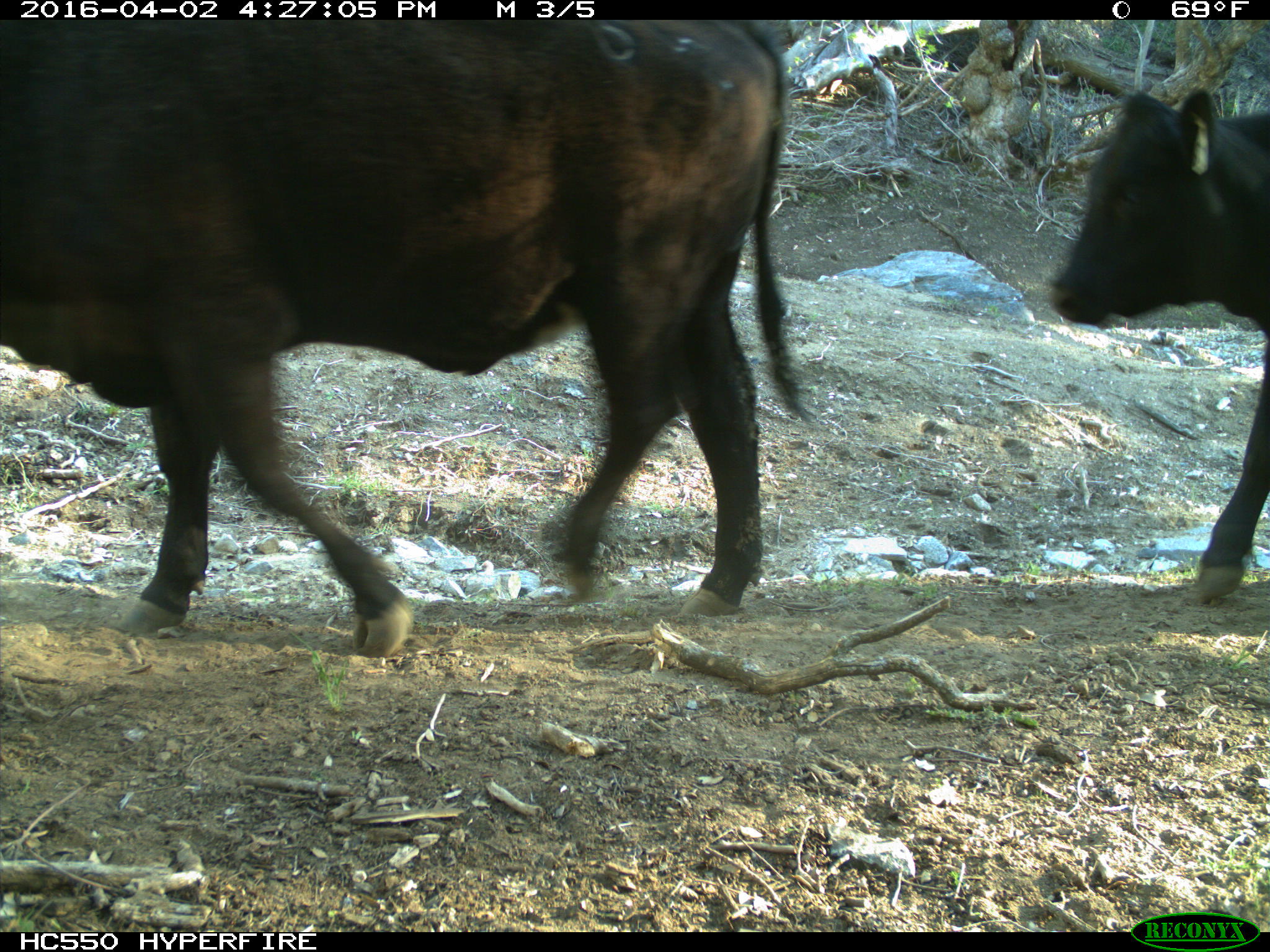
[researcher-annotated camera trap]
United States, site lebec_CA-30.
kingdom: Animalia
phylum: Chordata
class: Mammalia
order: Artiodactyla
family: Bovidae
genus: Bos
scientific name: Bos taurus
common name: domestic cow